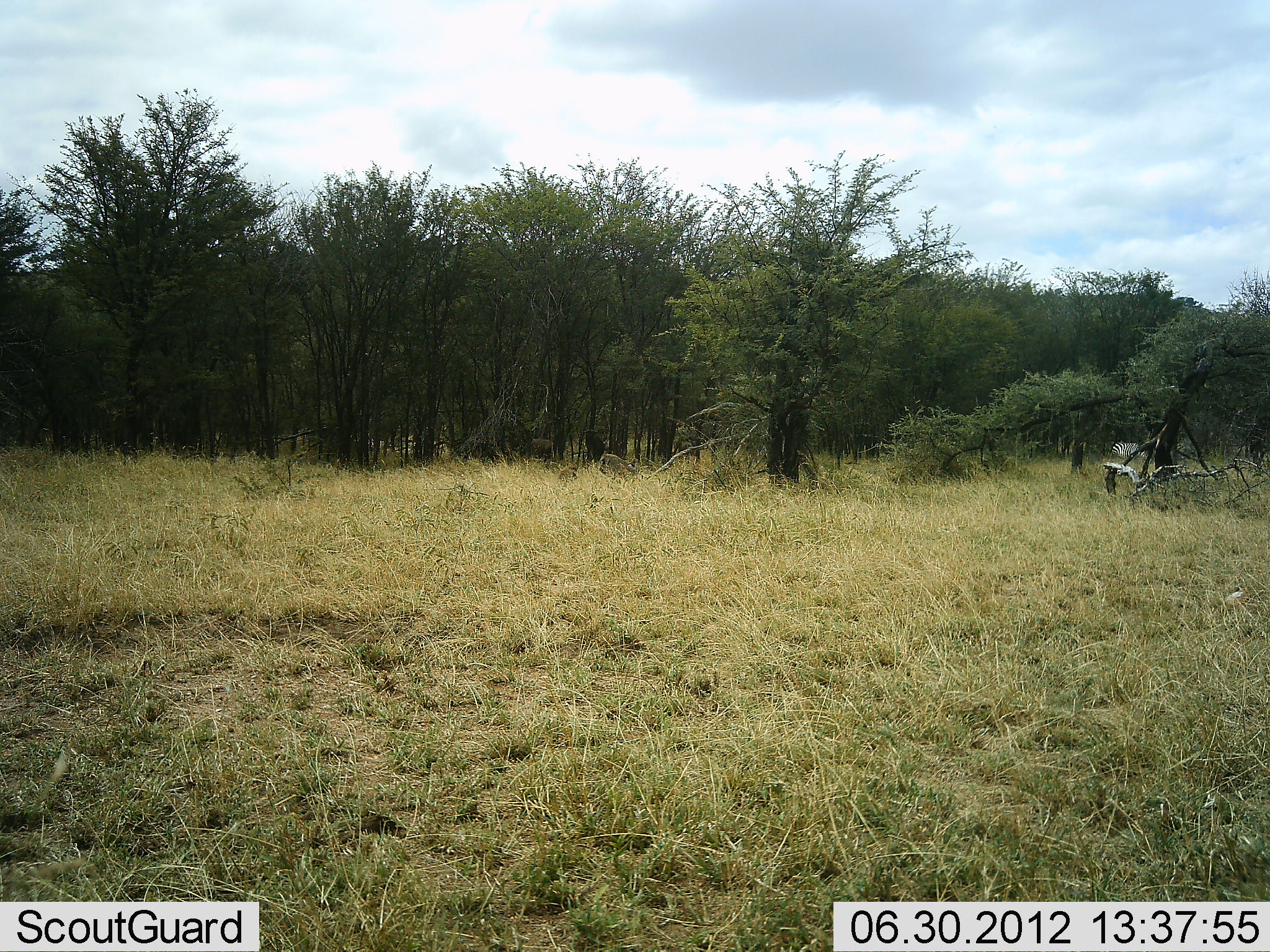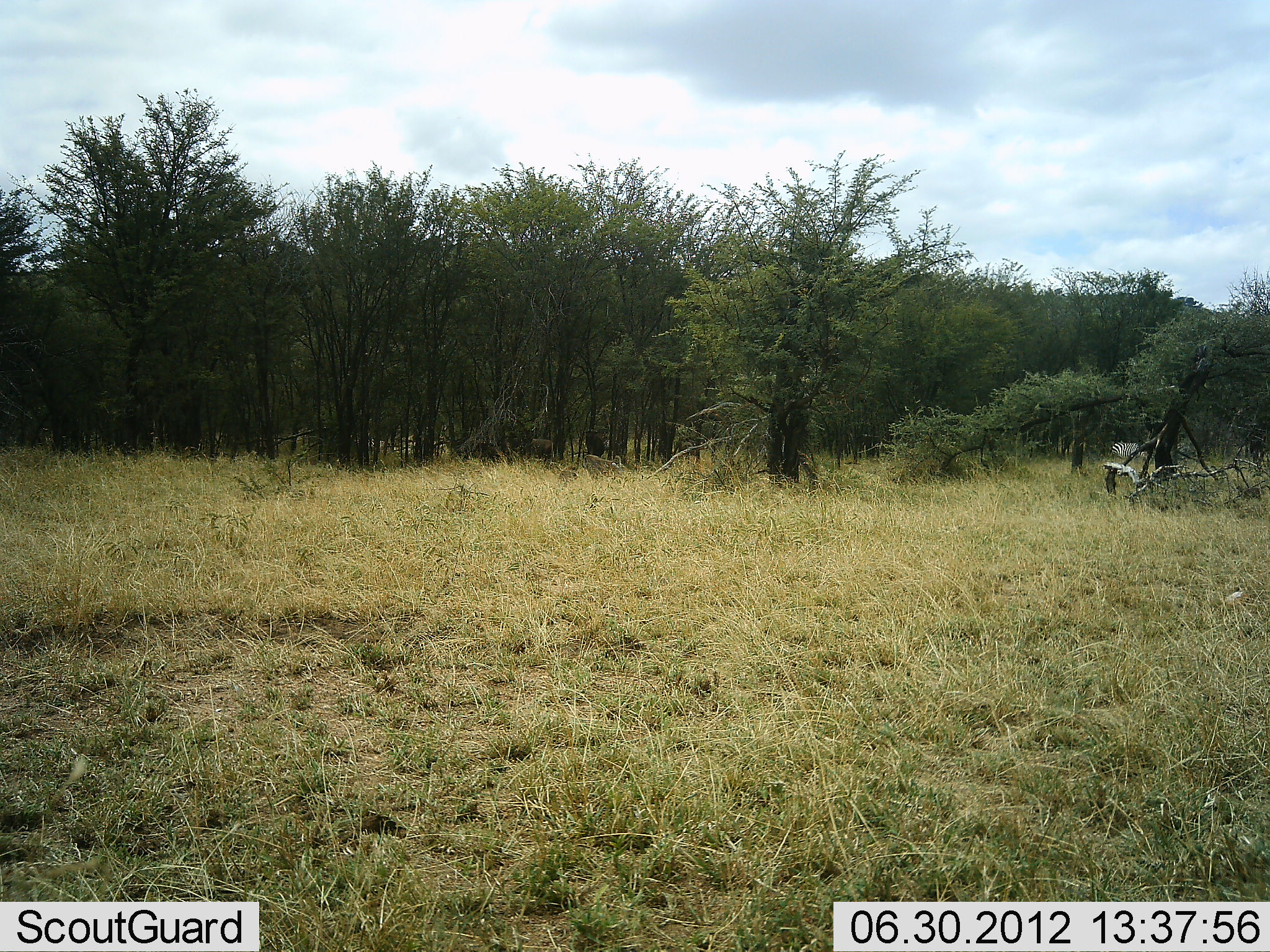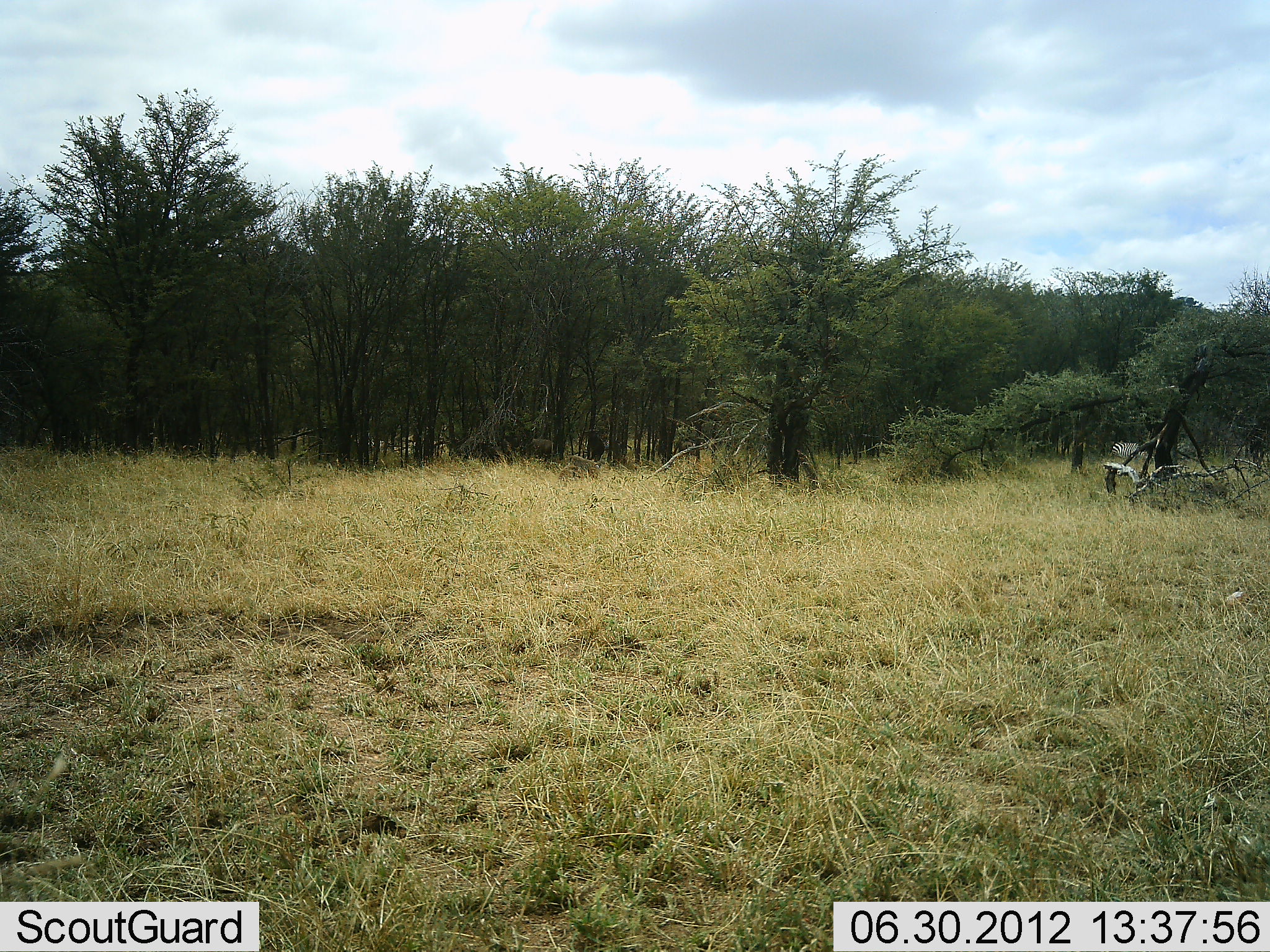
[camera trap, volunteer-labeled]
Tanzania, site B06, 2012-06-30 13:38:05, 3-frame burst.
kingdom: Animalia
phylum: Chordata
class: Mammalia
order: Primates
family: Cercopithecidae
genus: Papio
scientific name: Papio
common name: baboon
Baboon (Papio), count 2. Behavior (volunteer vote fractions): standing 9%, resting 0%, moving 100%, interacting 0%. Young present (vote fraction): 18%. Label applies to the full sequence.